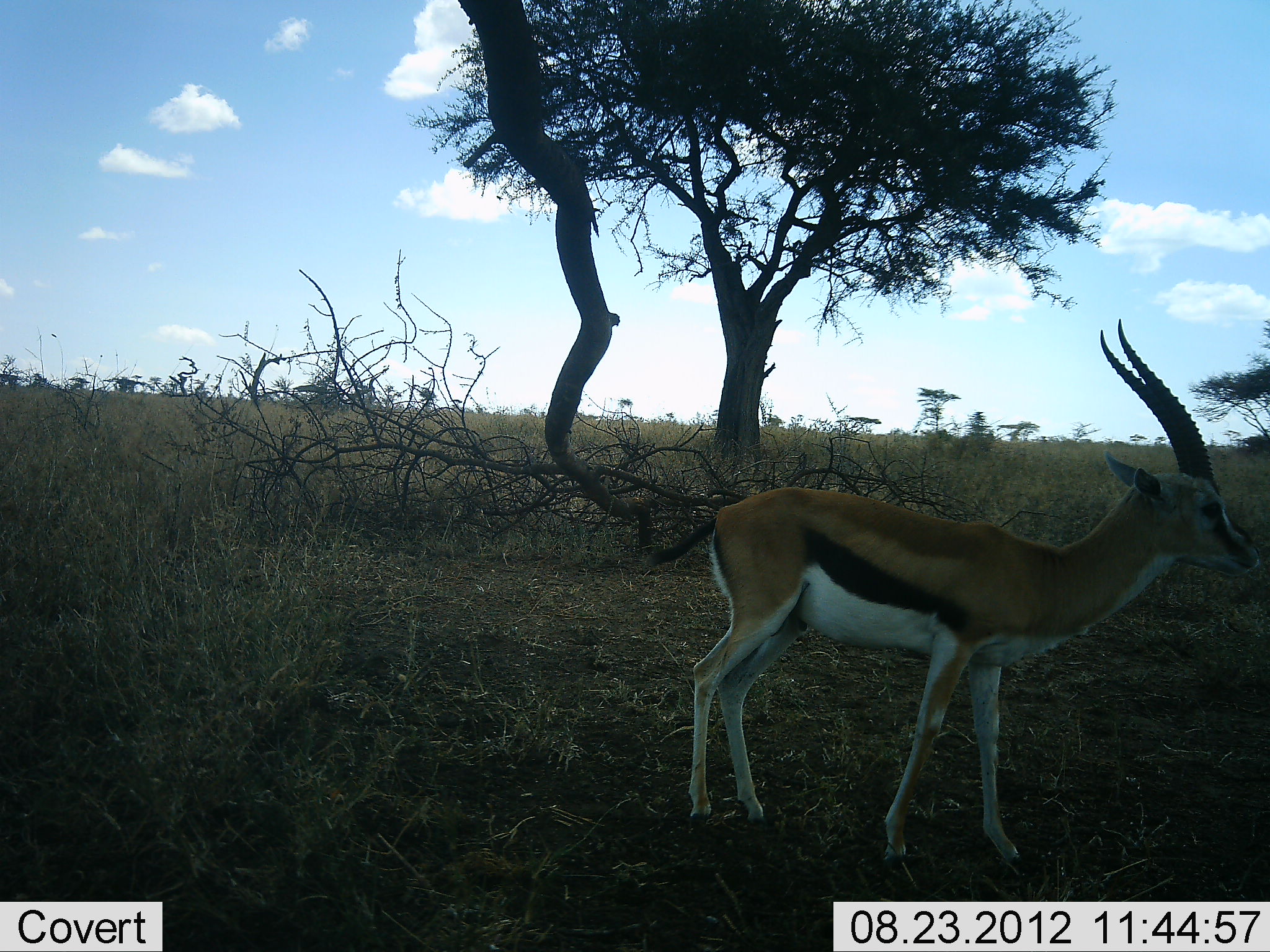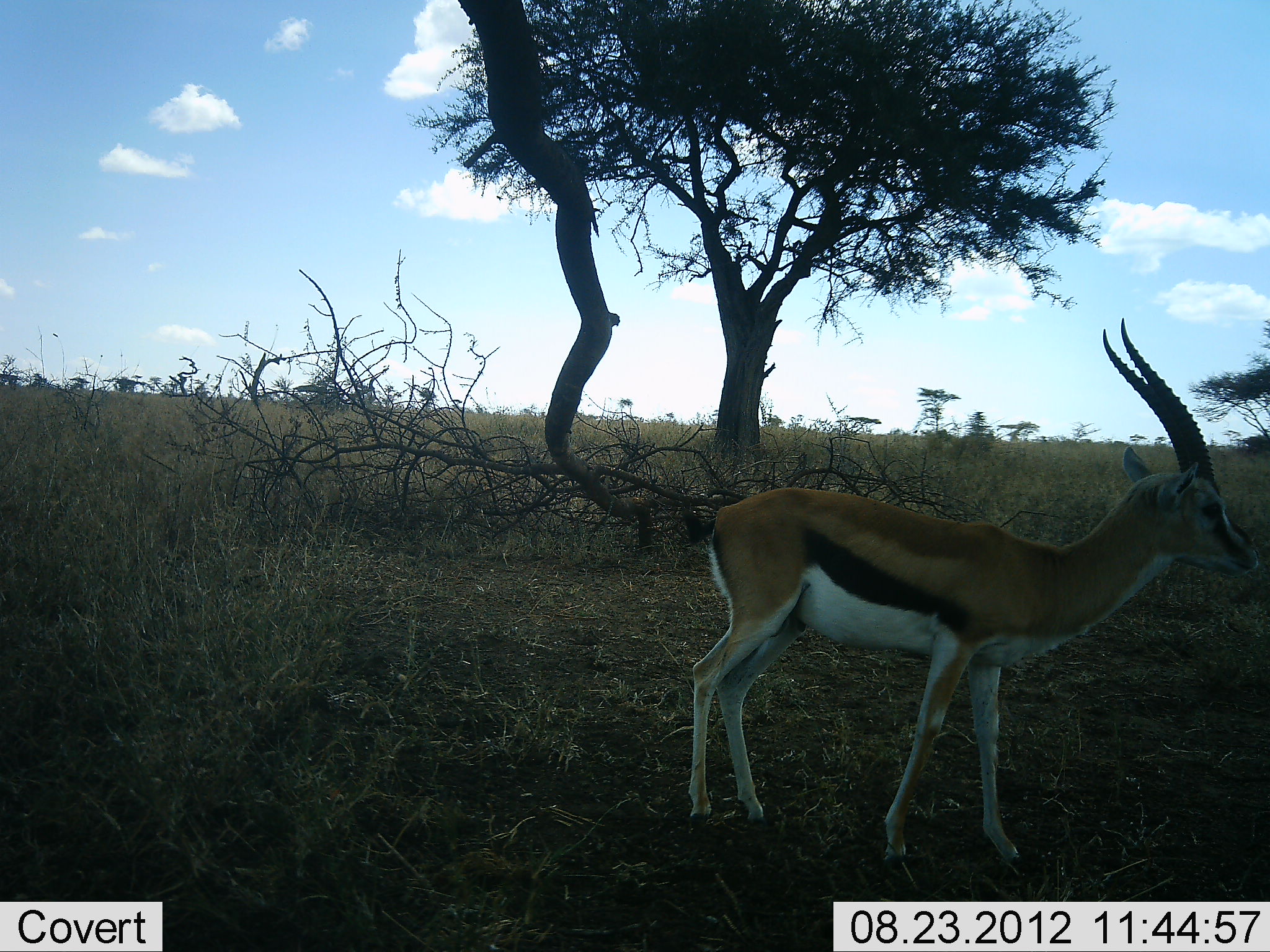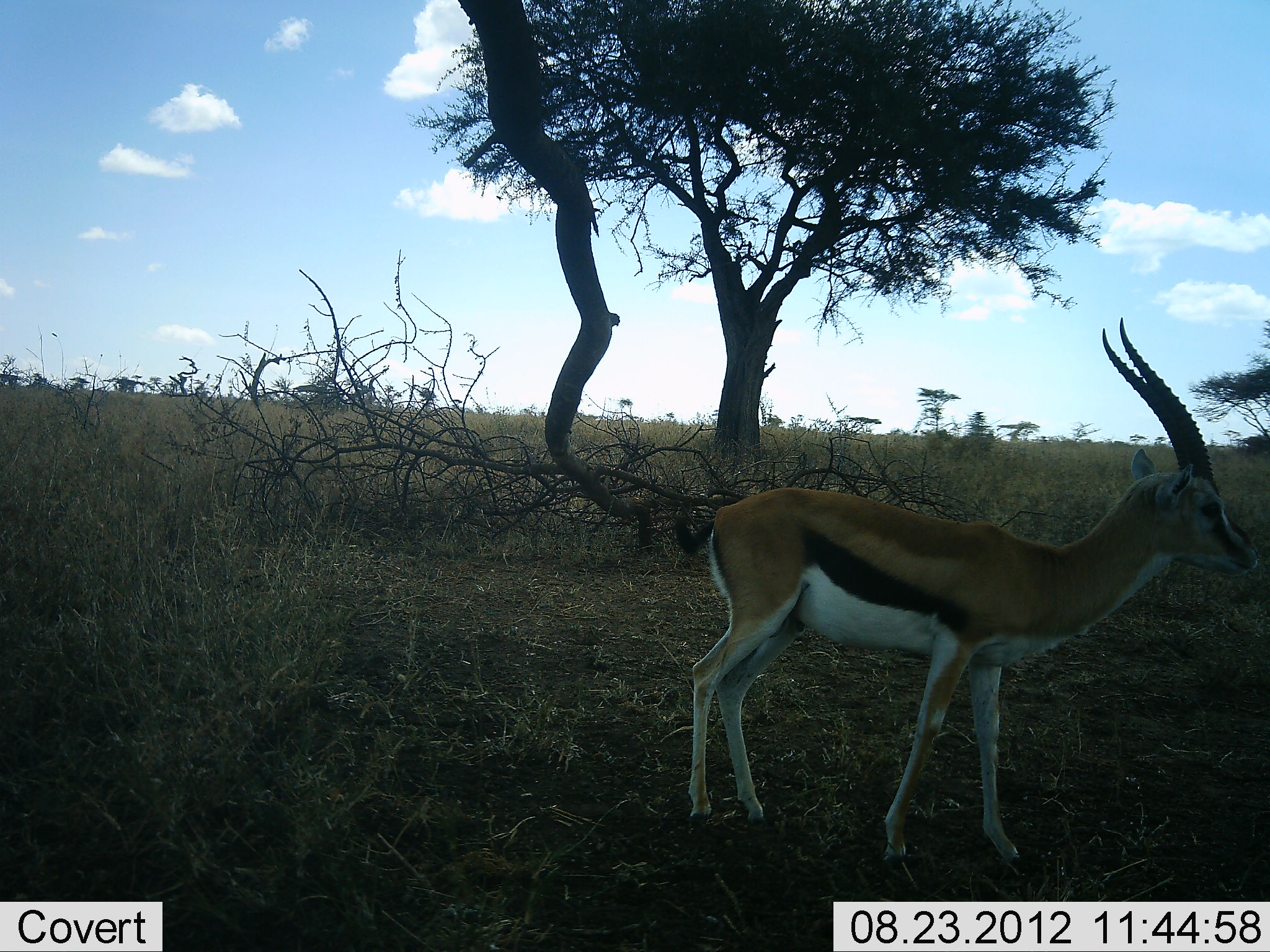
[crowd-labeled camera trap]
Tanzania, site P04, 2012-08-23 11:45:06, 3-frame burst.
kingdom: Animalia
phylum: Chordata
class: Mammalia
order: Artiodactyla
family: Bovidae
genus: Eudorcas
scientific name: Eudorcas thomsonii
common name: thomson's gazelle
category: gazellethomsons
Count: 1.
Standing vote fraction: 100%.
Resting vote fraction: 0%.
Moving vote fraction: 0%.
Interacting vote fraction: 0%.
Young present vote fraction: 0%.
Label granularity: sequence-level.